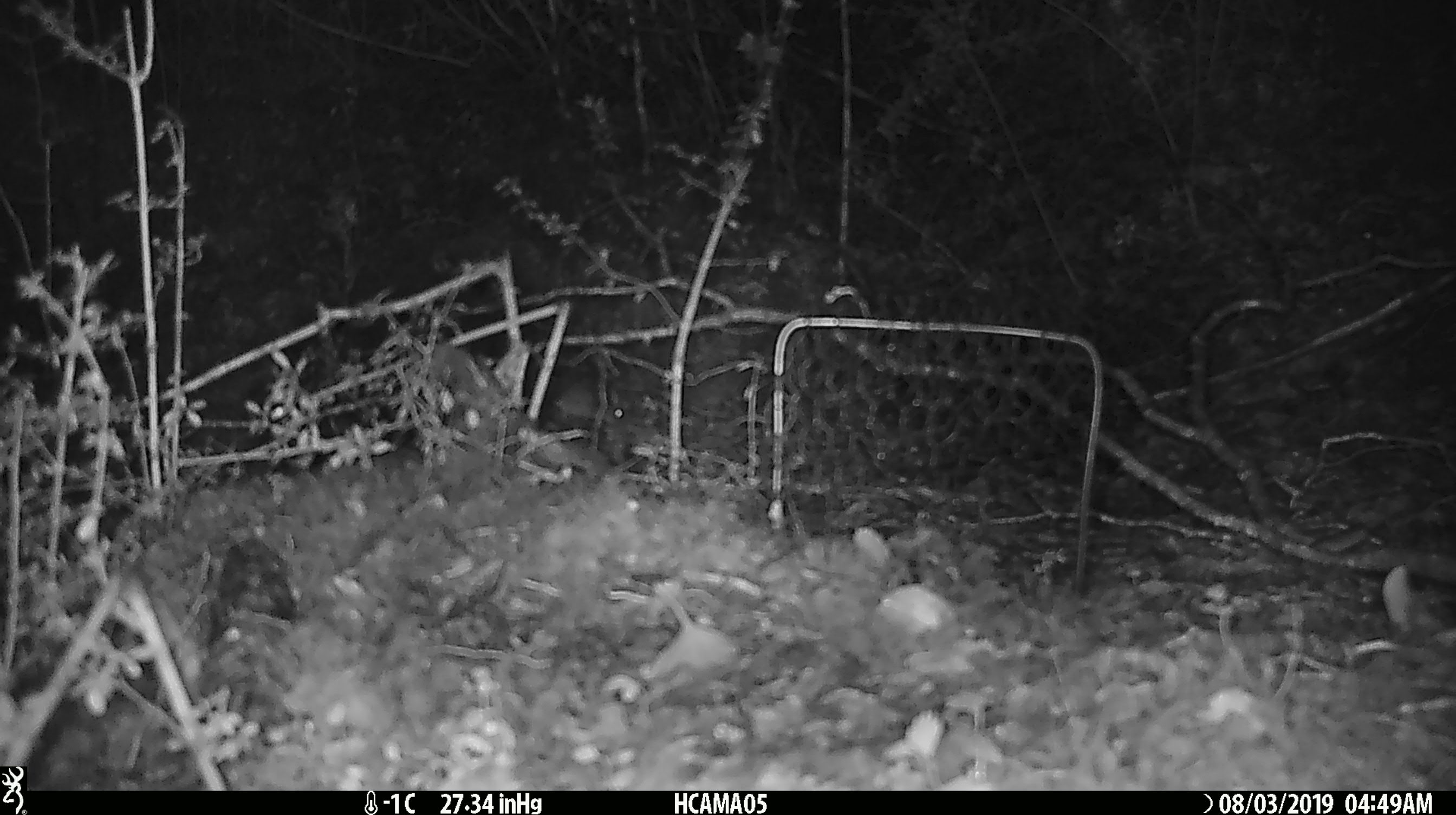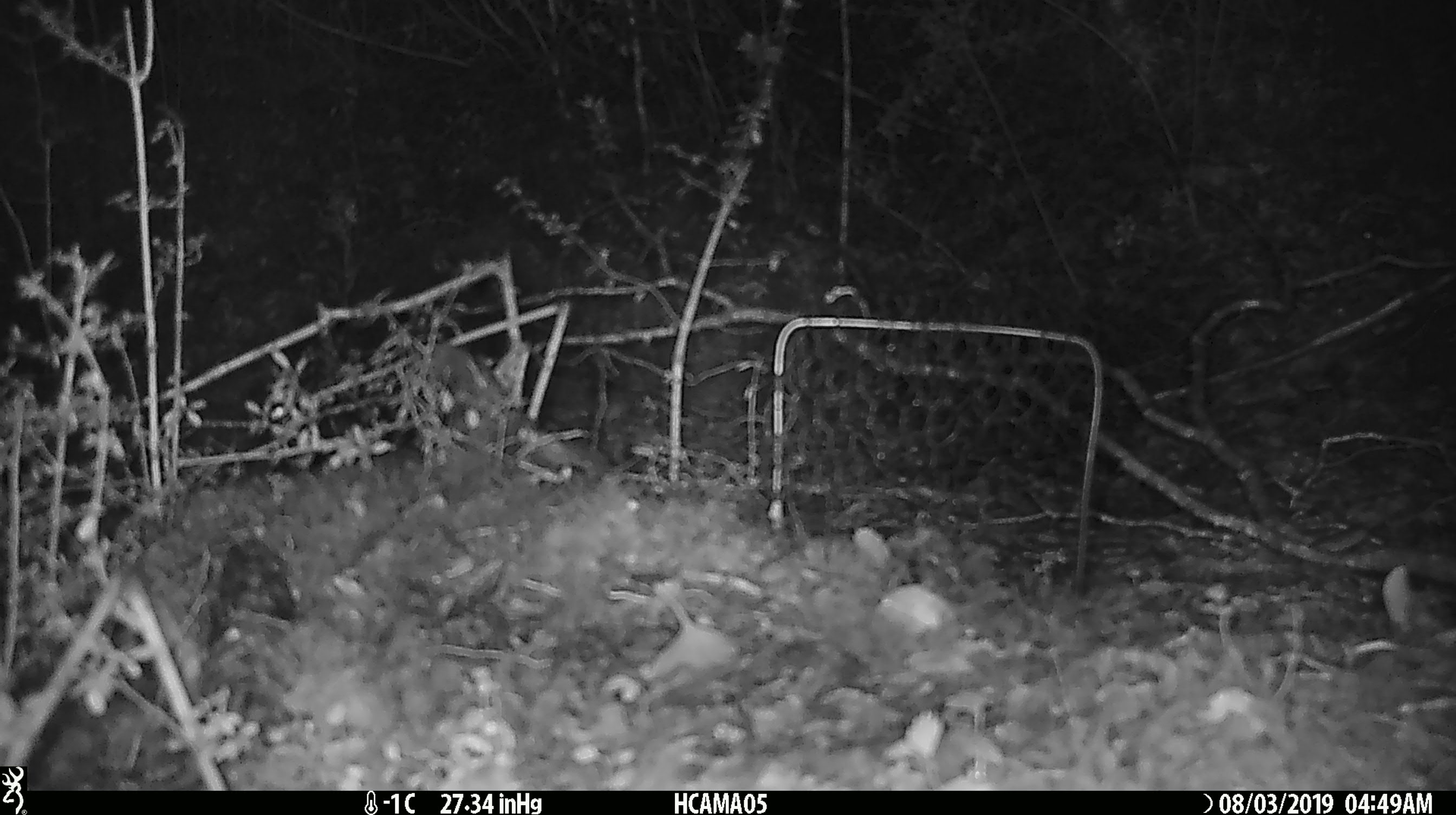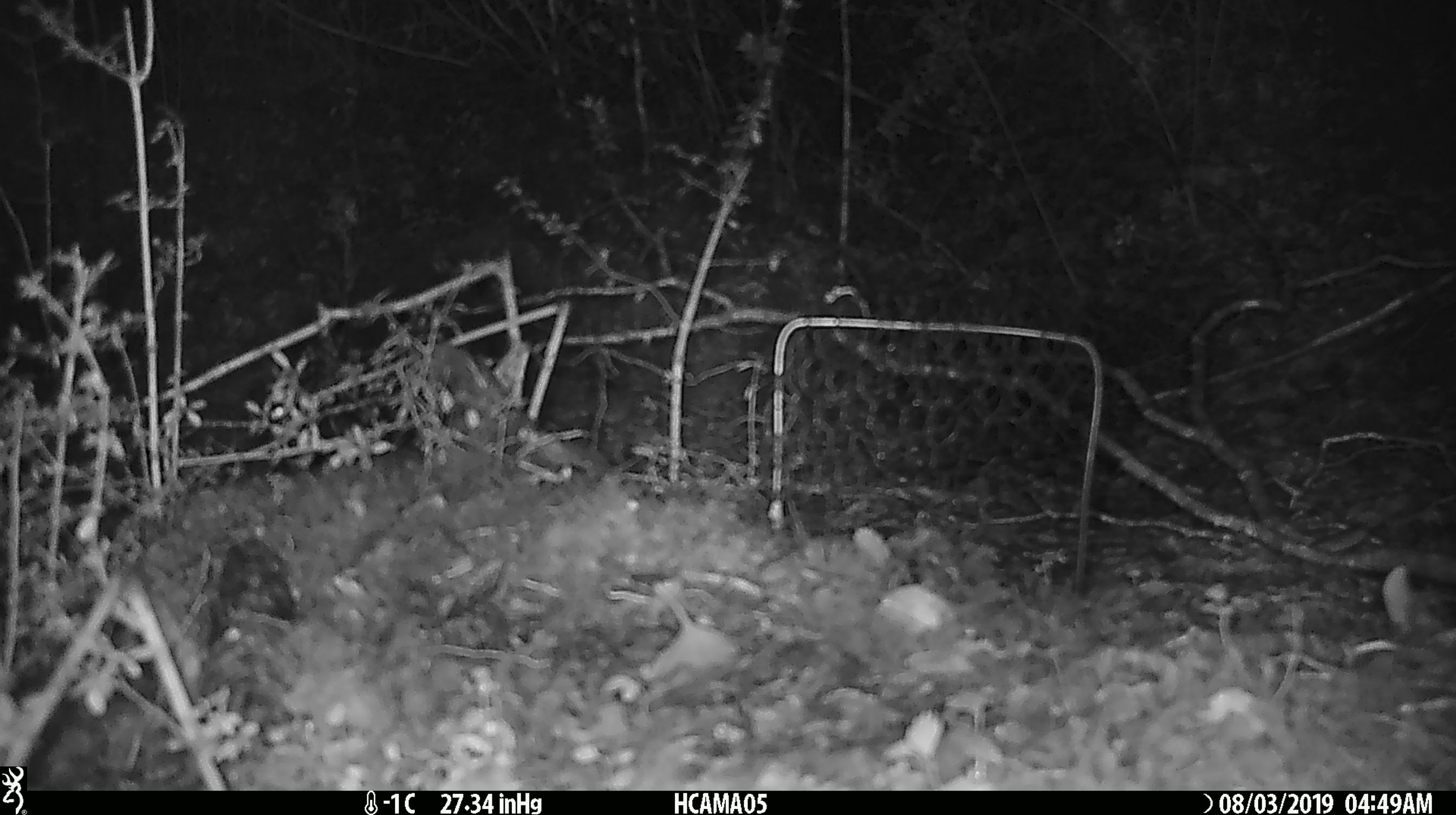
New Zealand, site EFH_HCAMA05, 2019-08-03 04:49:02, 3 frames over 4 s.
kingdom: Animalia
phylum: Chordata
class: Mammalia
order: Rodentia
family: Muridae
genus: Mus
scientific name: Mus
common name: mouse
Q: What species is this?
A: Mouse (Mus).